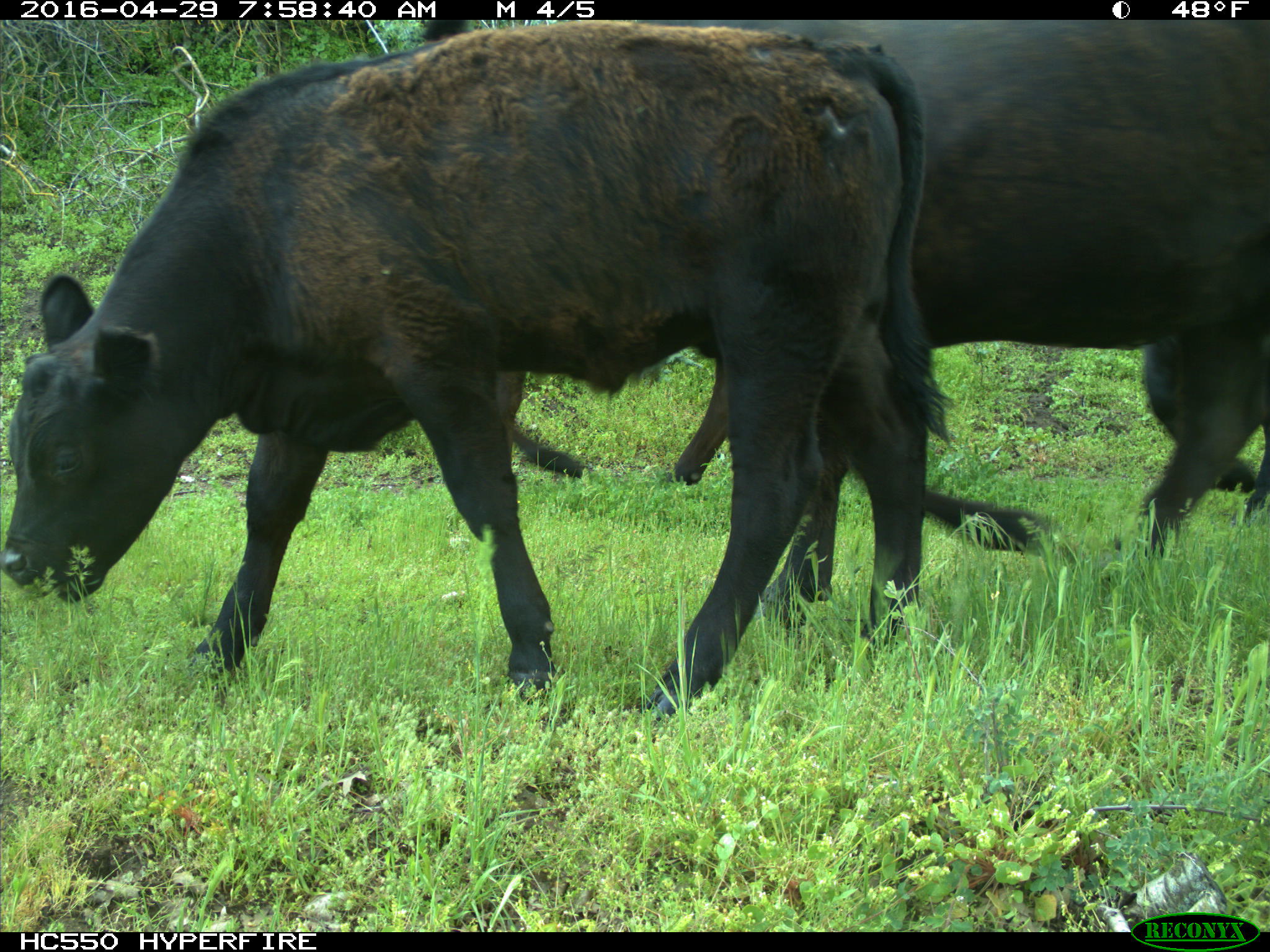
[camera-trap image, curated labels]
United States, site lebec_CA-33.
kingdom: Animalia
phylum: Chordata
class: Mammalia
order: Artiodactyla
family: Bovidae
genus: Bos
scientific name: Bos taurus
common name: domestic cow